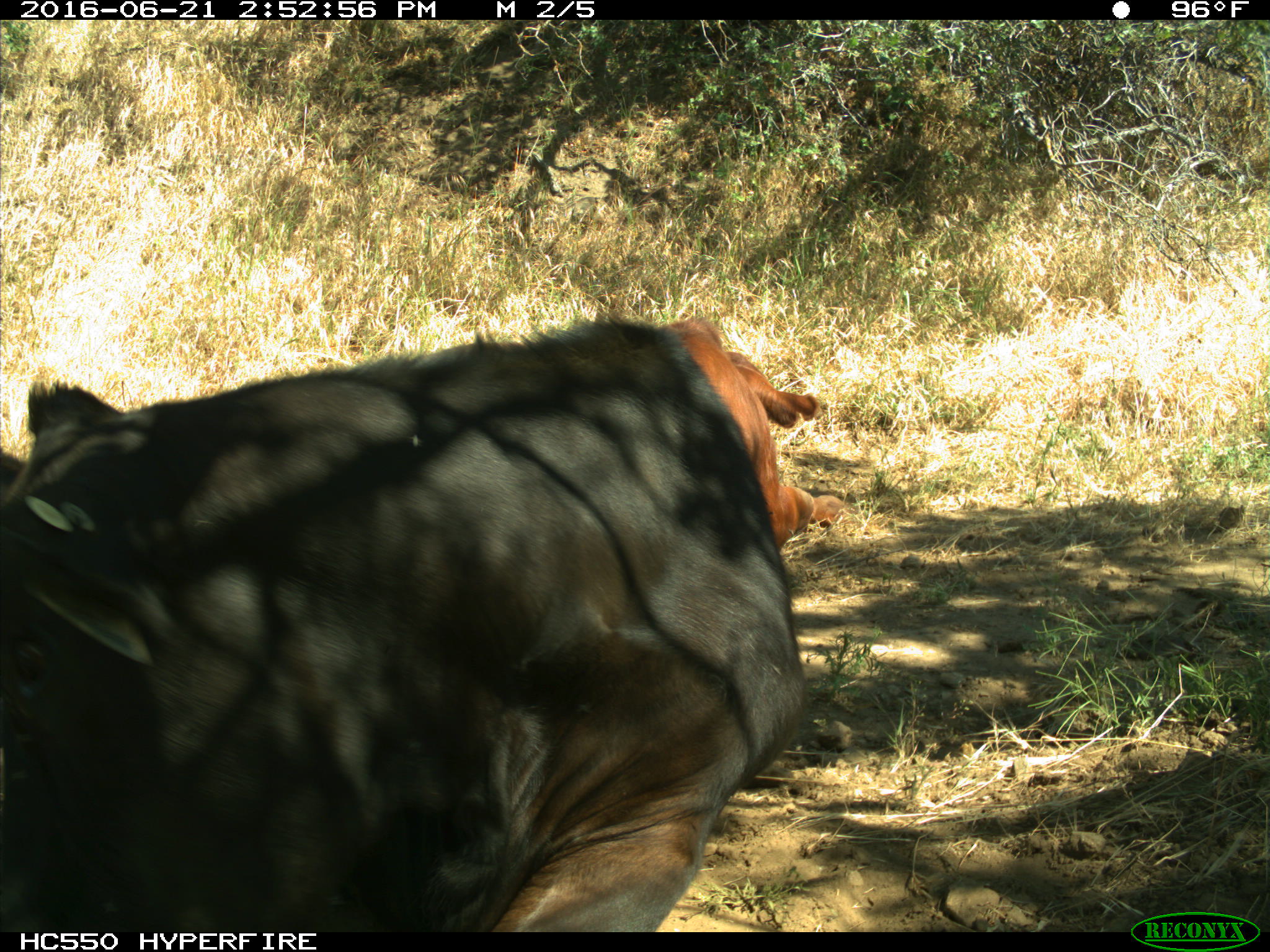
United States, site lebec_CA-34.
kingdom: Animalia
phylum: Chordata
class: Mammalia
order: Artiodactyla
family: Bovidae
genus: Bos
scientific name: Bos taurus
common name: domestic cow